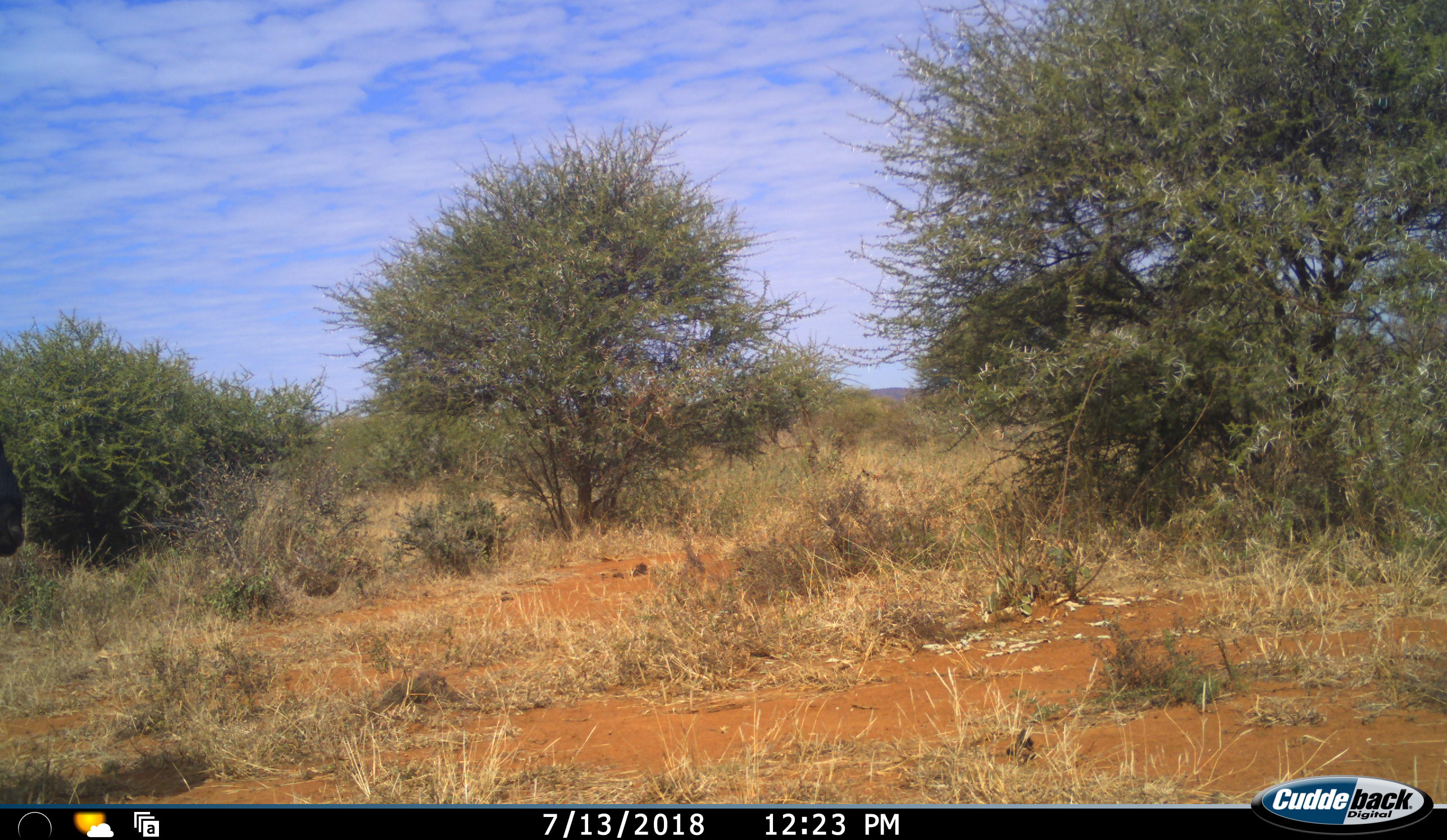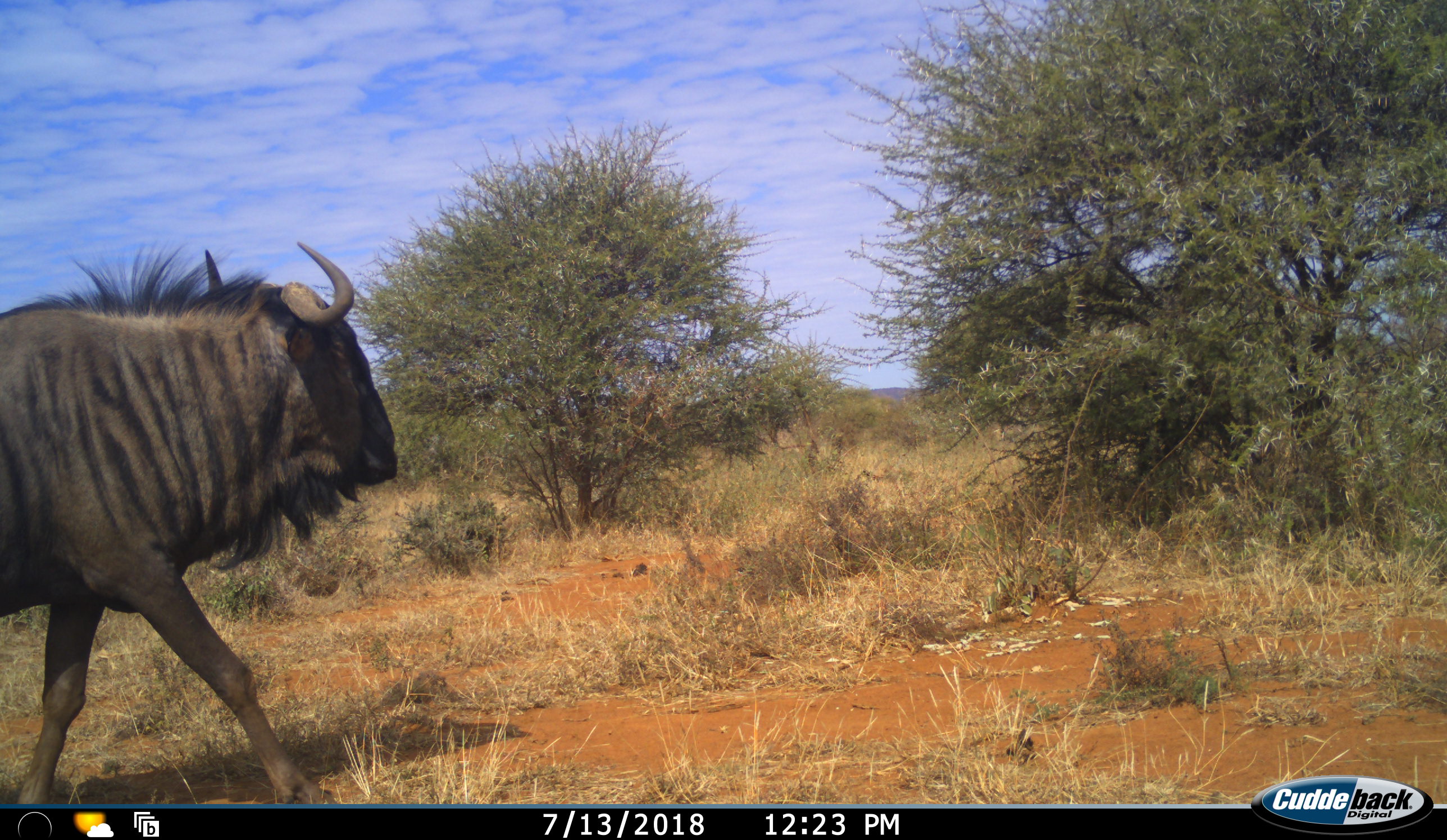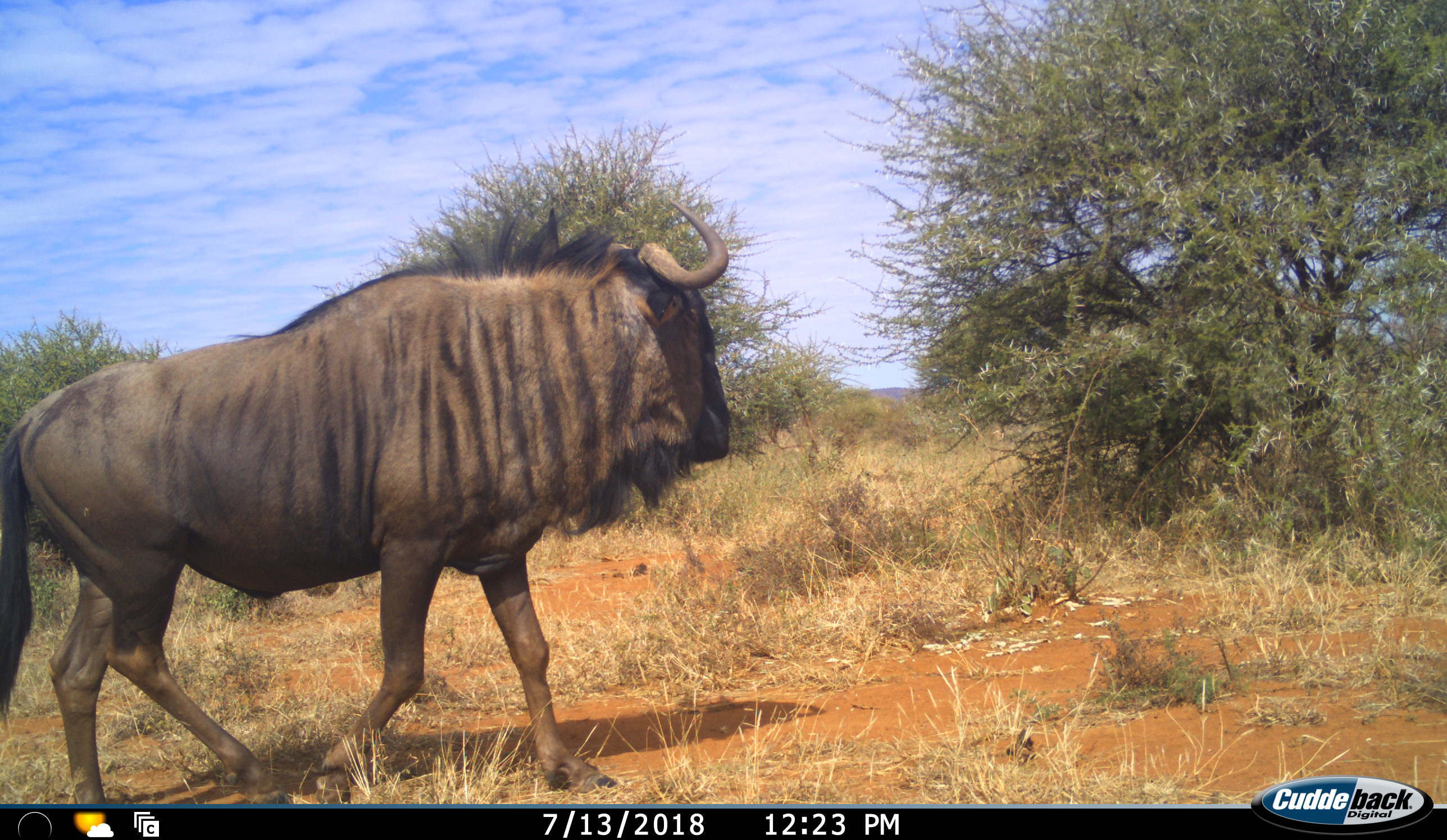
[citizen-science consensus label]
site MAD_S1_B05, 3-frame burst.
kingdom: Animalia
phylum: Chordata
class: Mammalia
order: Artiodactyla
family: Bovidae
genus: Connochaetes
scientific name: Connochaetes taurinus taurinus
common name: blue wildebeest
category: wildebeestblue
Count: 1.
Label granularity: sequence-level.